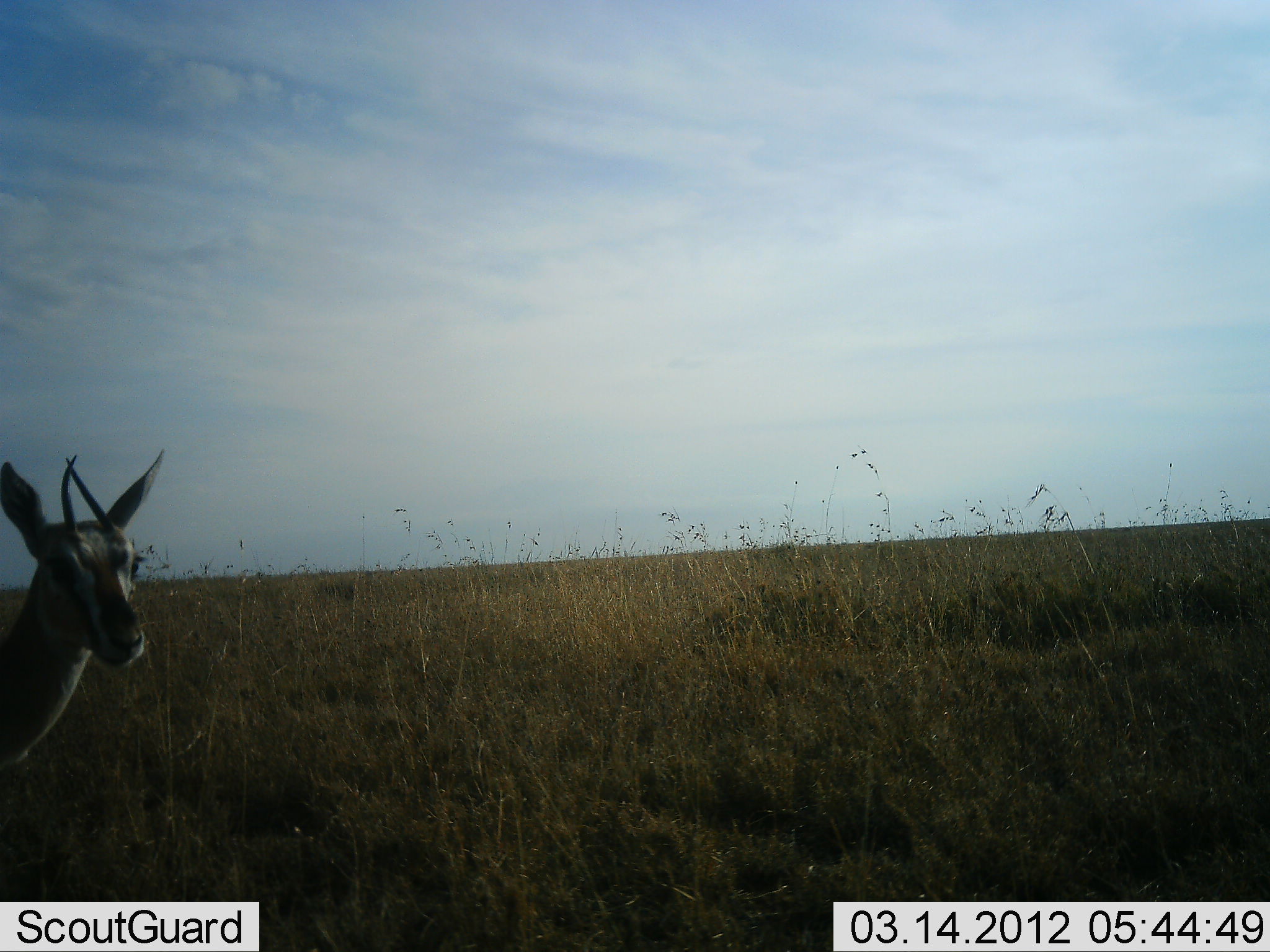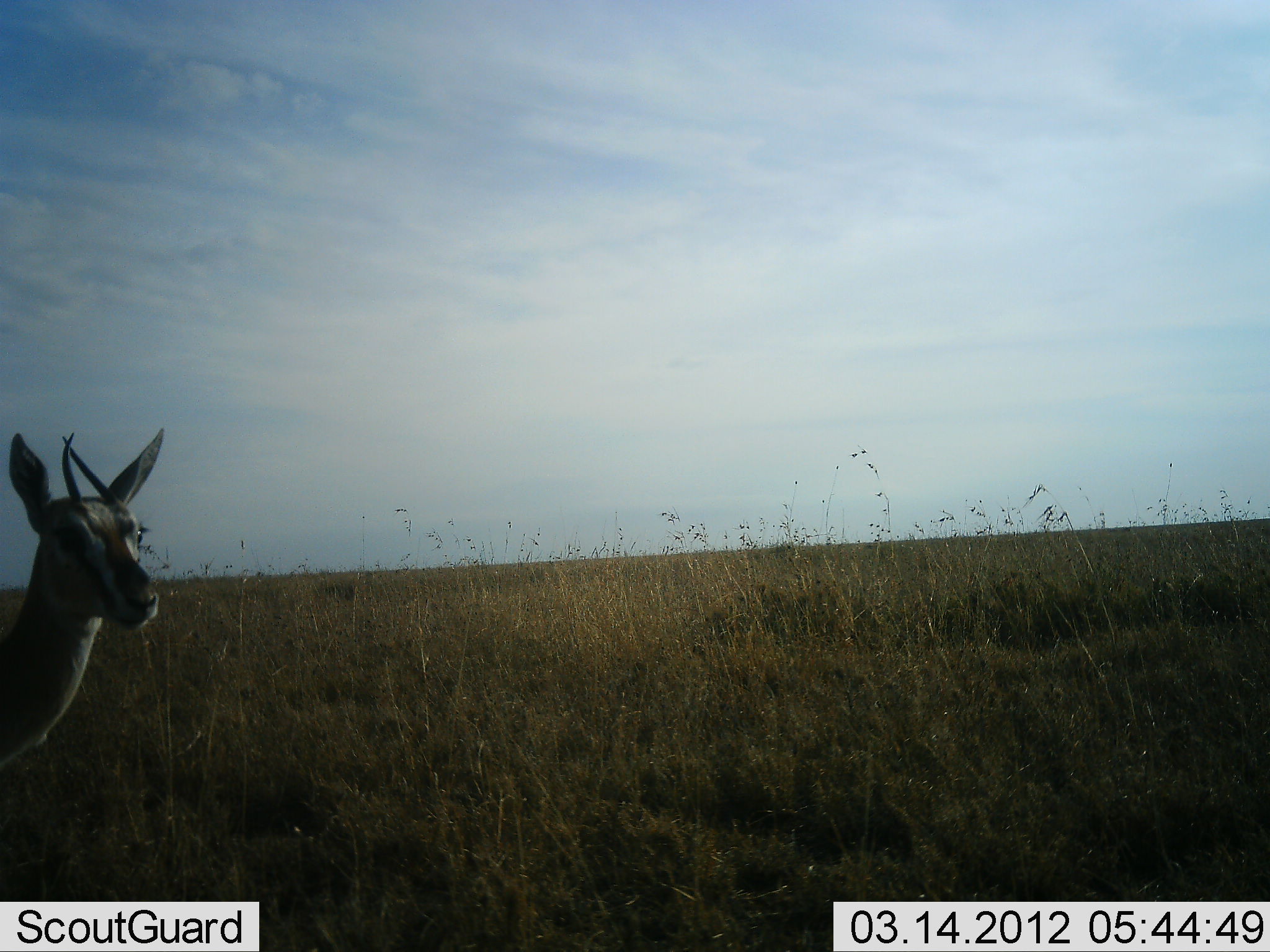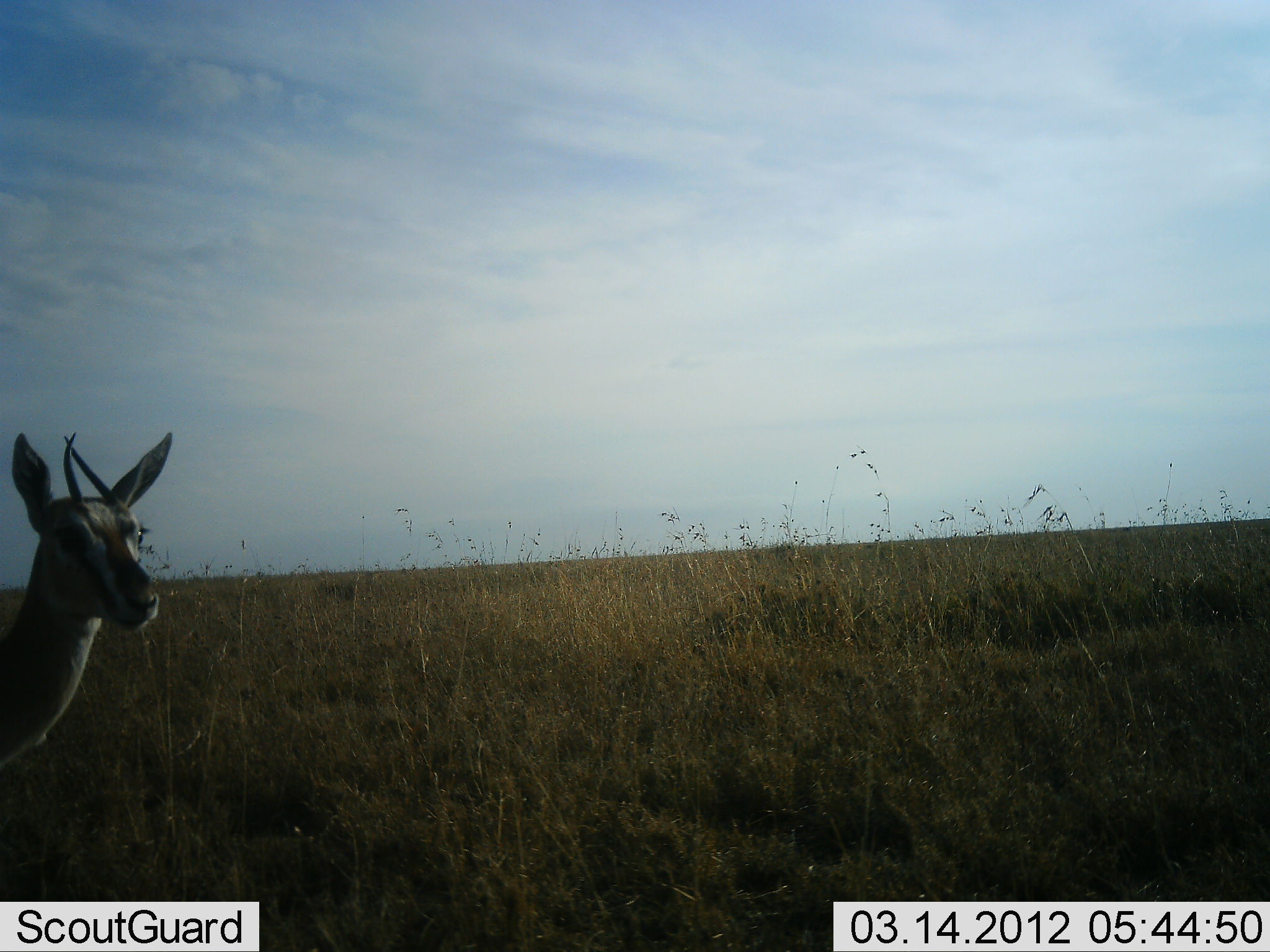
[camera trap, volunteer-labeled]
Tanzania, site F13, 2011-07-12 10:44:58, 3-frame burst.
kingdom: Animalia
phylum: Chordata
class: Mammalia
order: Artiodactyla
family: Bovidae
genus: Eudorcas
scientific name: Eudorcas thomsonii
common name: thomson's gazelle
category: gazellethomsons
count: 1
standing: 91%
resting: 0%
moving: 0%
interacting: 0%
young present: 0%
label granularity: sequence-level